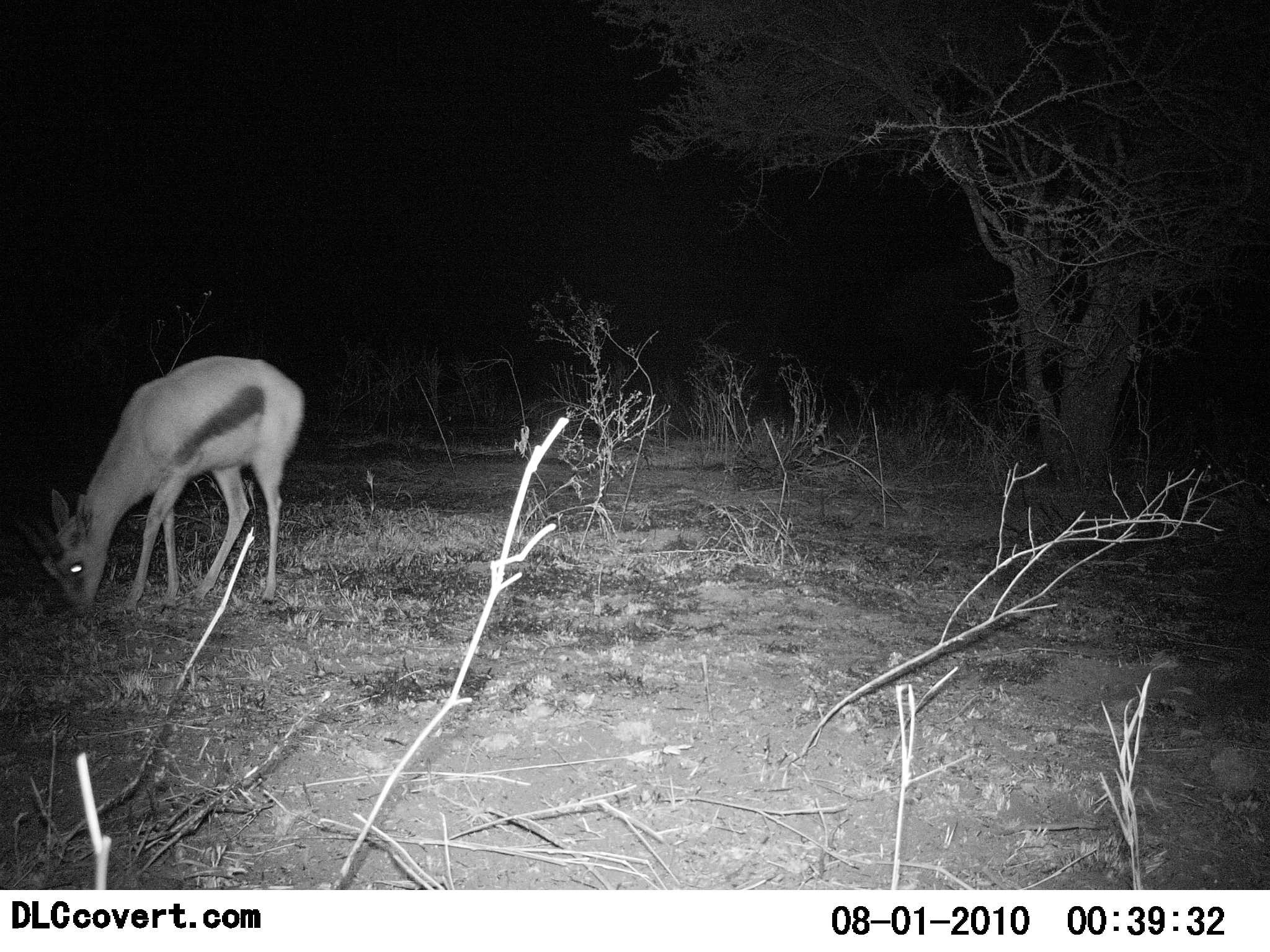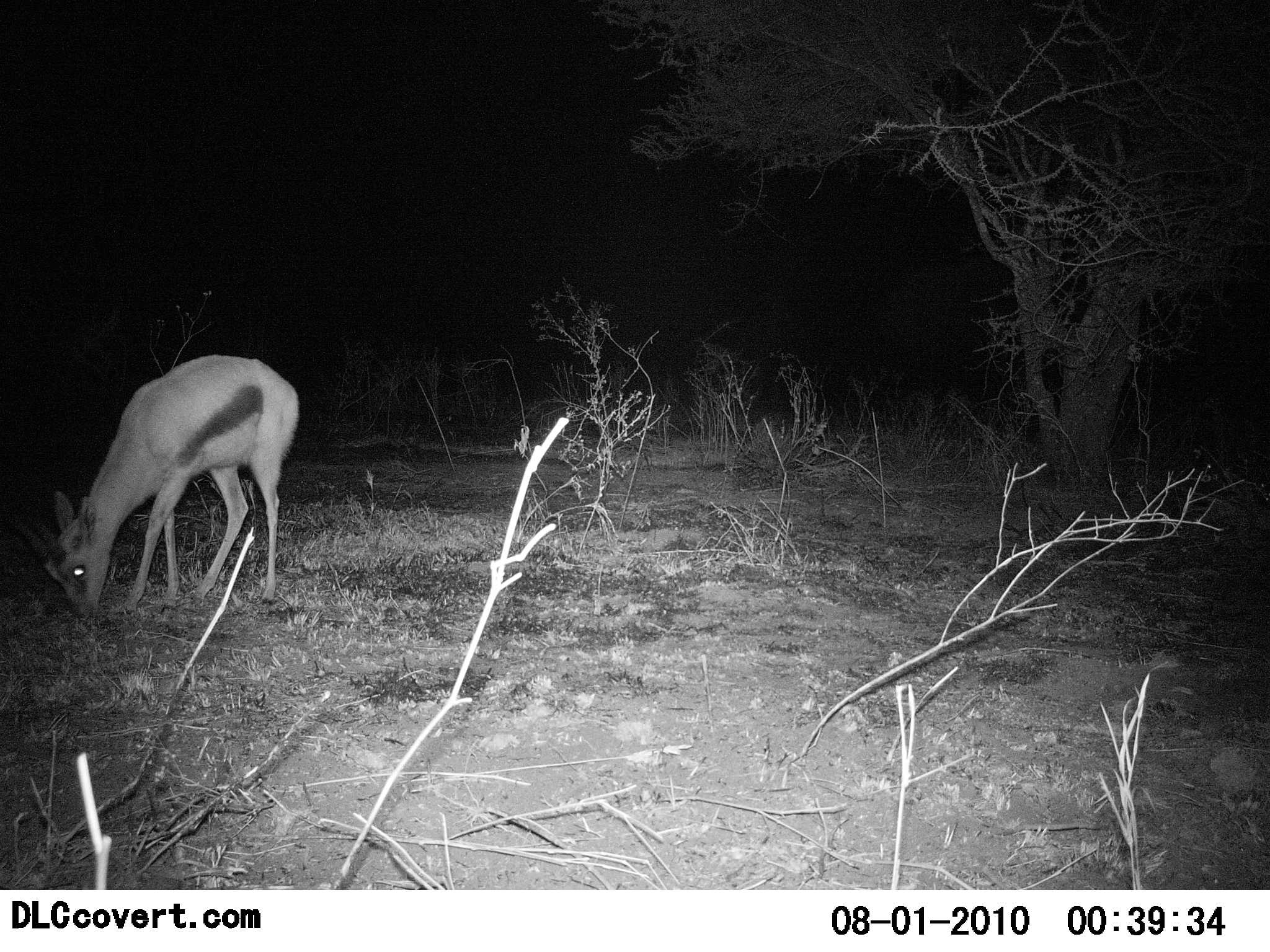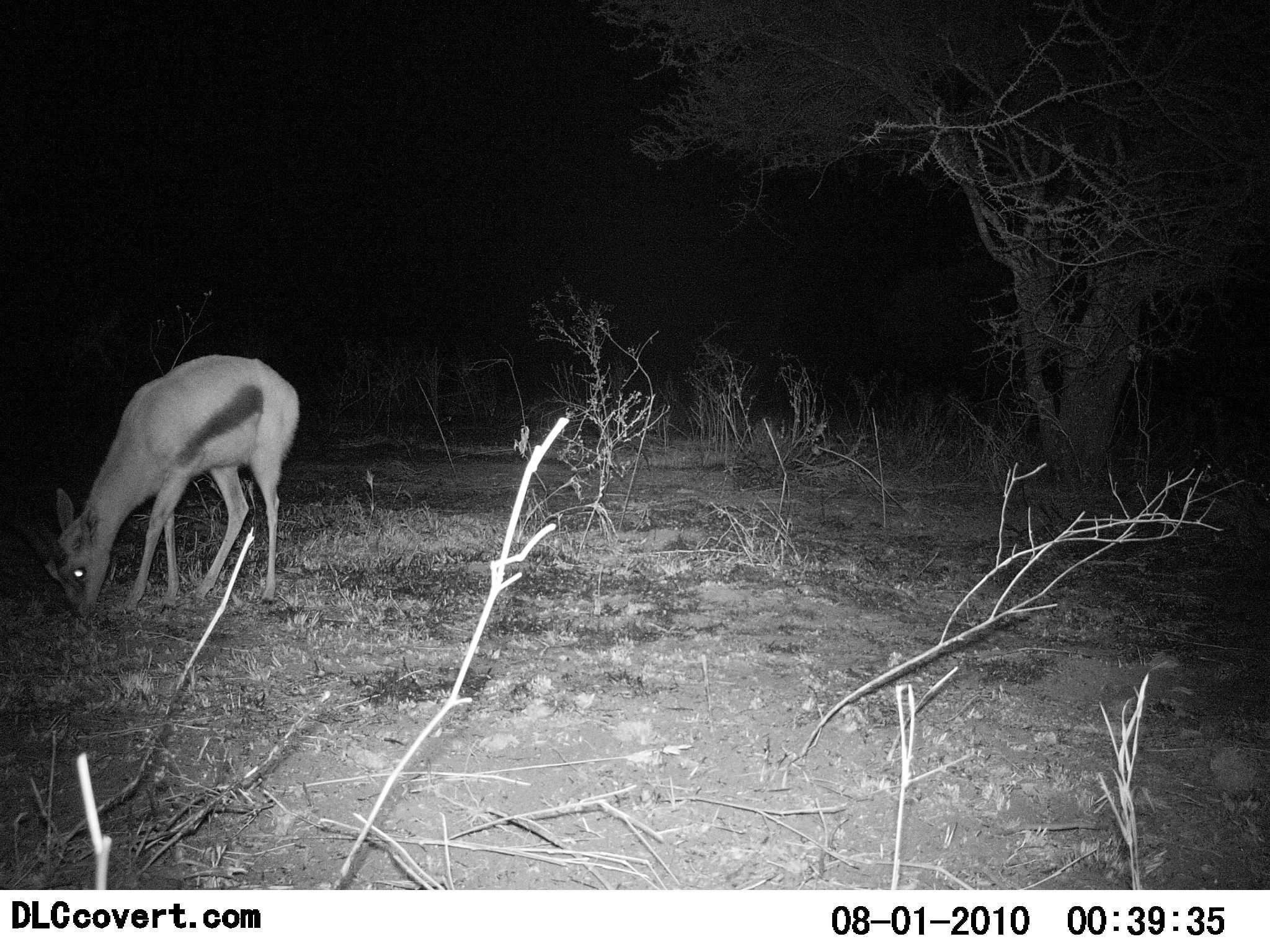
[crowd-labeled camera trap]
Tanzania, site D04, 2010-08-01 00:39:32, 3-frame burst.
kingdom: Animalia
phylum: Chordata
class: Mammalia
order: Artiodactyla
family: Bovidae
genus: Eudorcas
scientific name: Eudorcas thomsonii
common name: thomson's gazelle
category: gazellethomsons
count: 1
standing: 12%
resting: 0%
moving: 4%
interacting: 0%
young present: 0%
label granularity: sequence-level